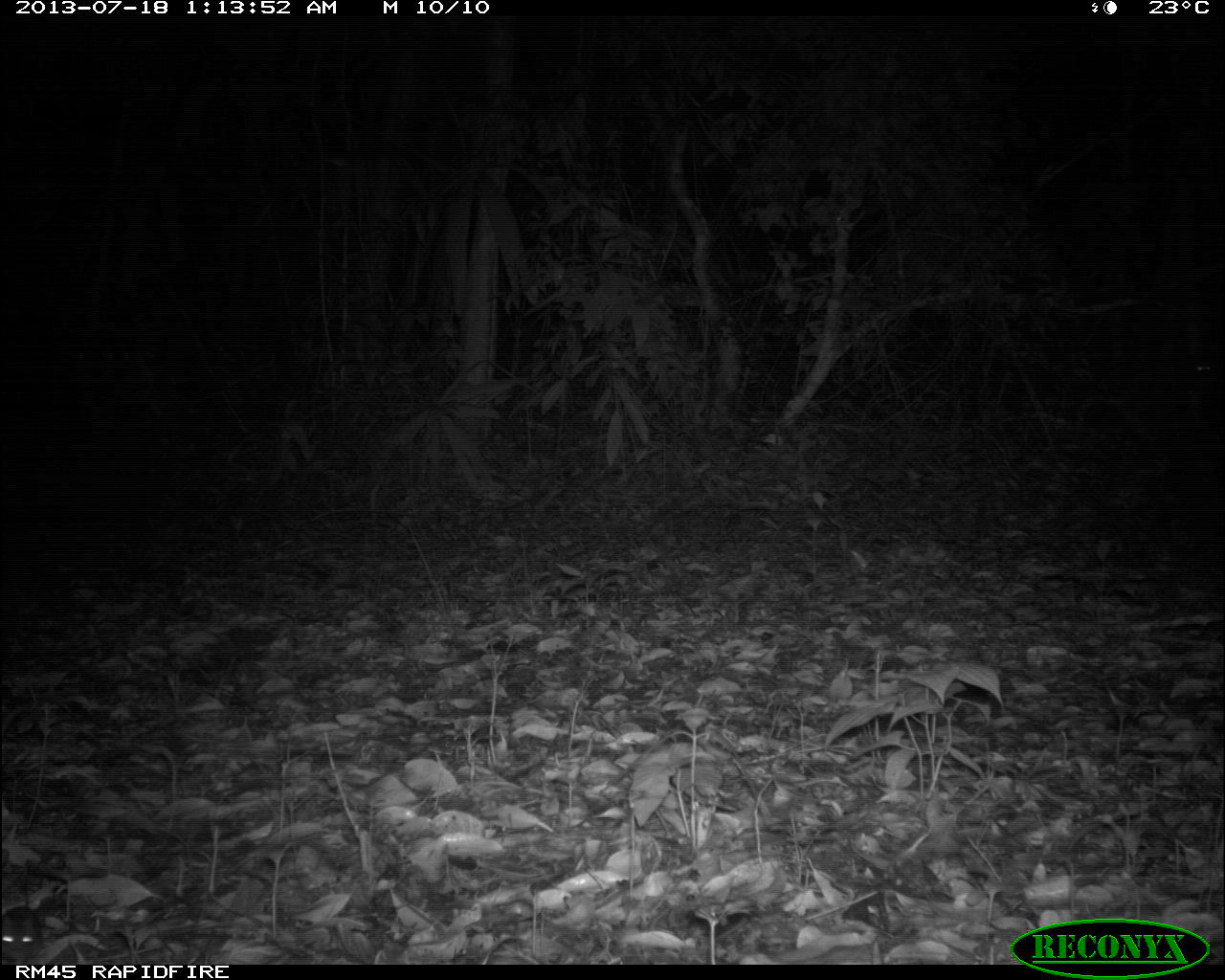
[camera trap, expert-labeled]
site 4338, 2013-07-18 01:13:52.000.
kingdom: Animalia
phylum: Chordata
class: Mammalia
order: Rodentia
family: Cricetidae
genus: Peromyscus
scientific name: Peromyscus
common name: deermice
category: peromyscus sp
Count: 1.